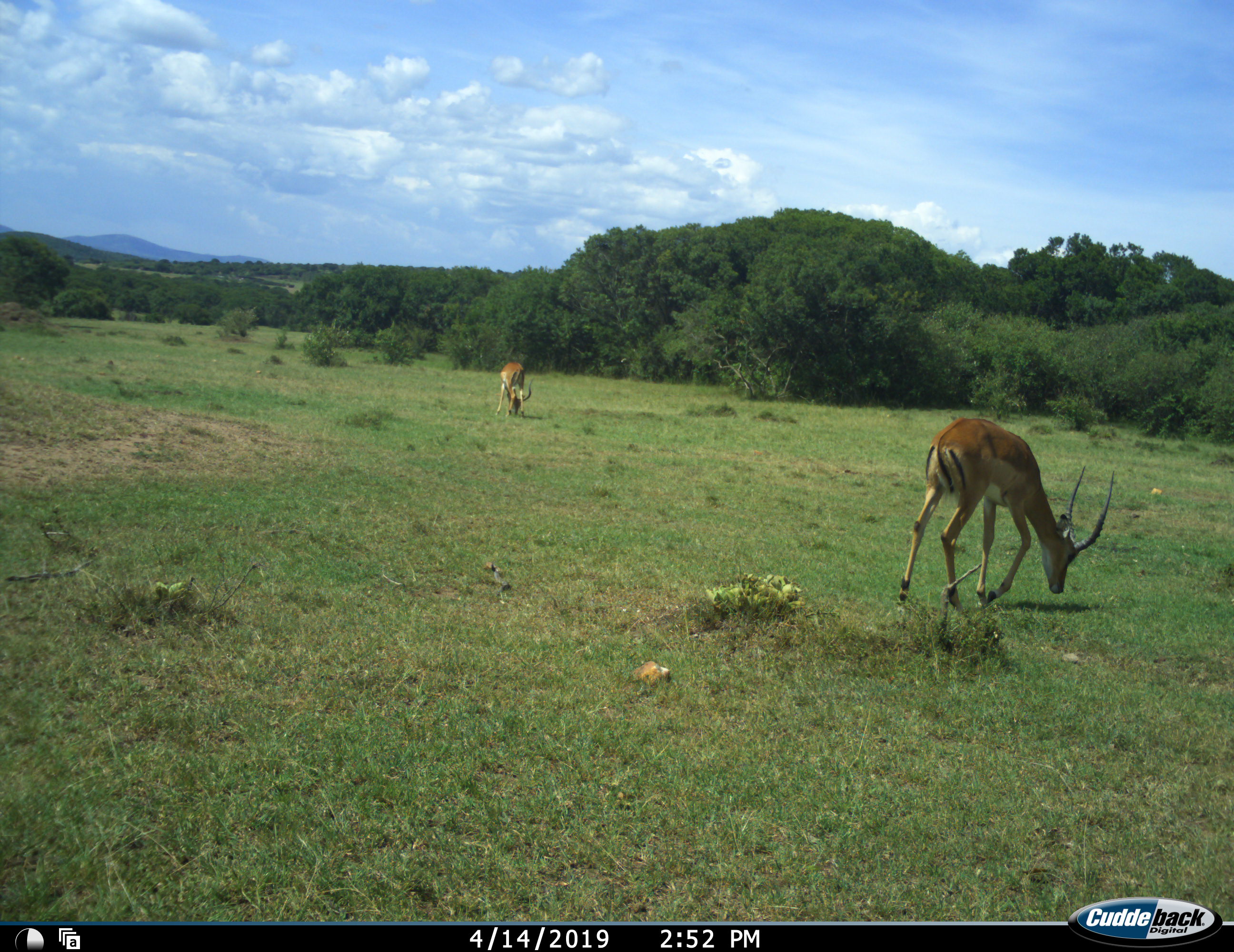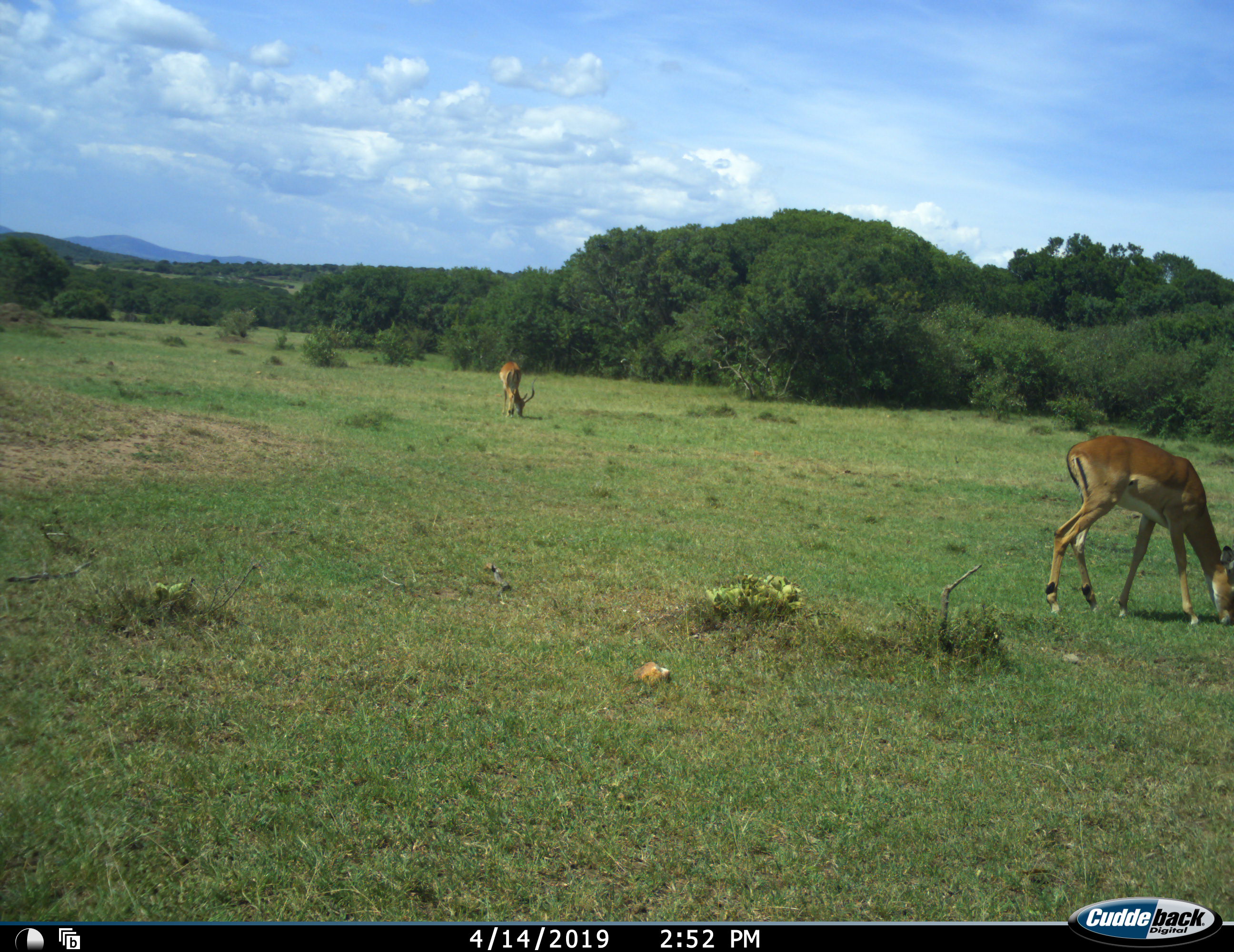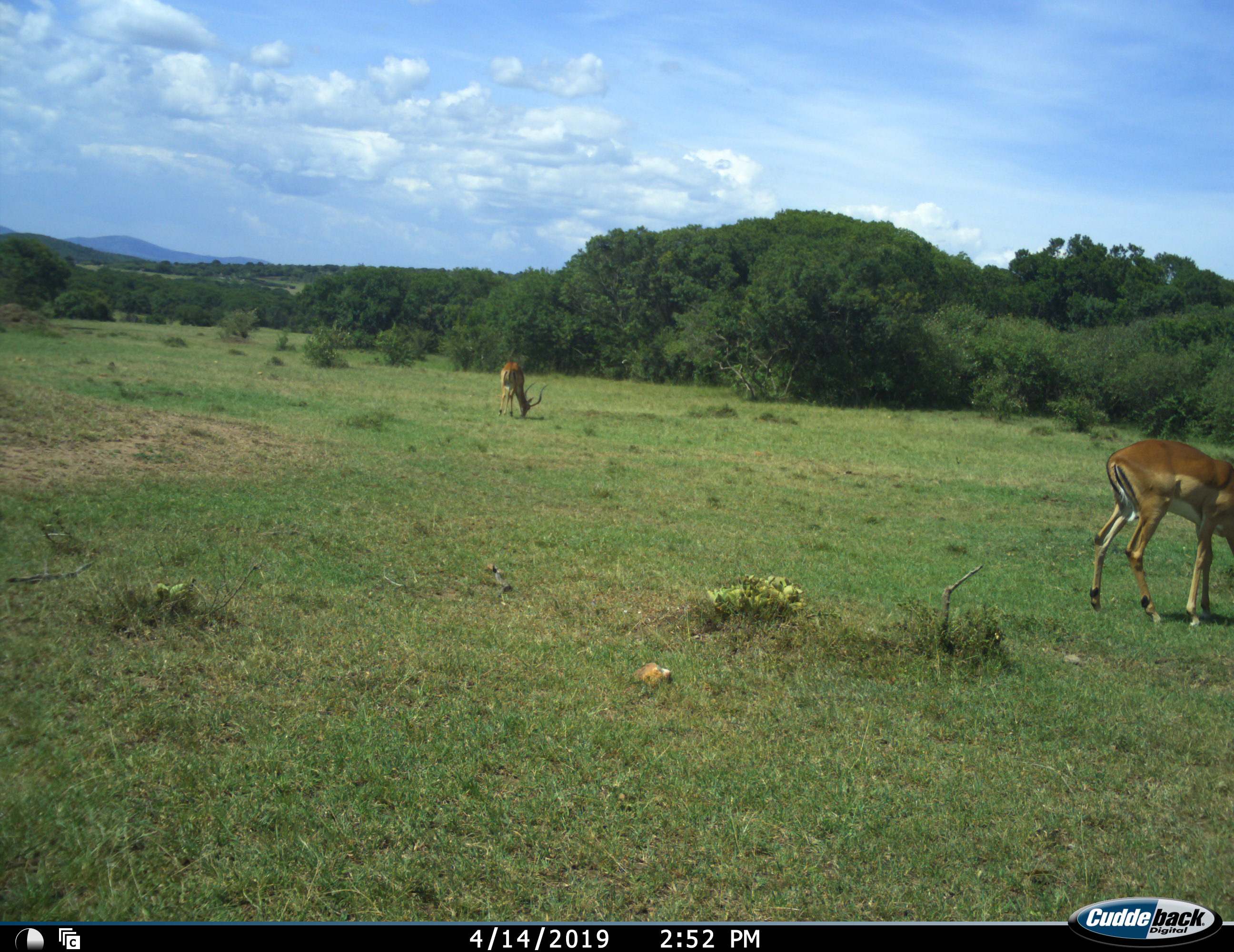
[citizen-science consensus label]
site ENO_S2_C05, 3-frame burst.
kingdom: Animalia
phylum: Chordata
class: Mammalia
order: Artiodactyla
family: Bovidae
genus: Aepyceros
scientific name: Aepyceros melampus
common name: impala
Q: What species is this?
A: Impala (Aepyceros melampus).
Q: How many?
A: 2.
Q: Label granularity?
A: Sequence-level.